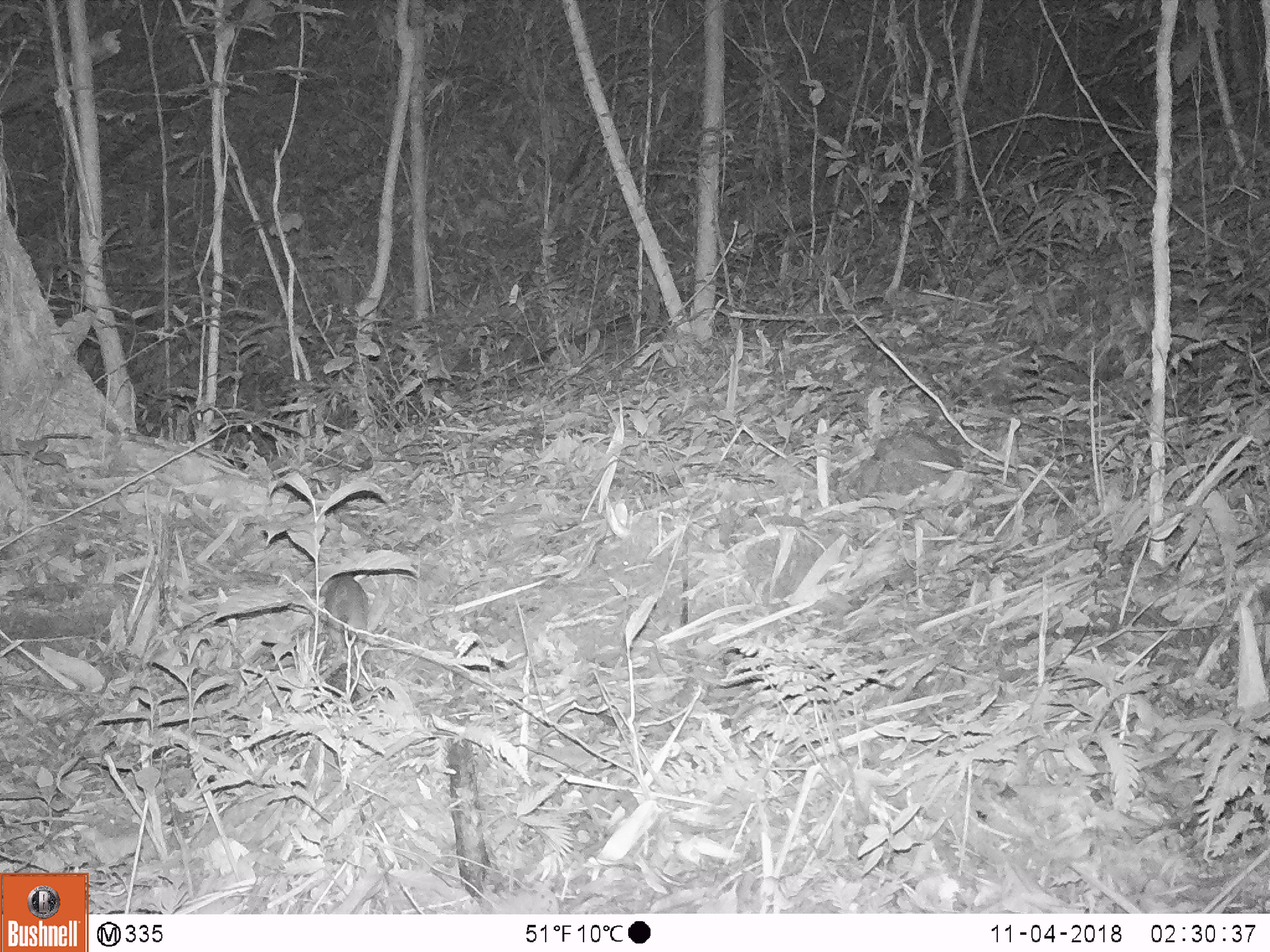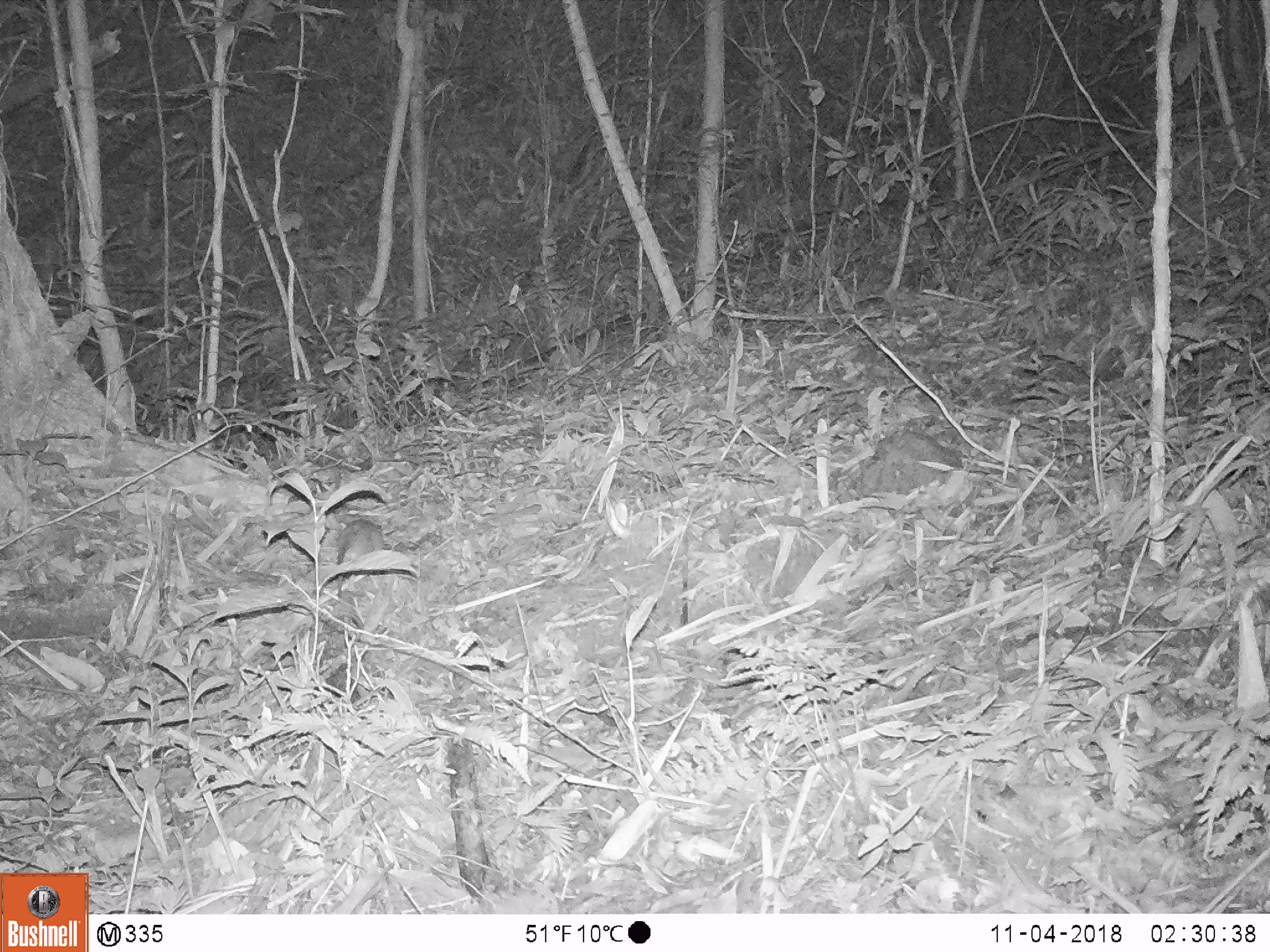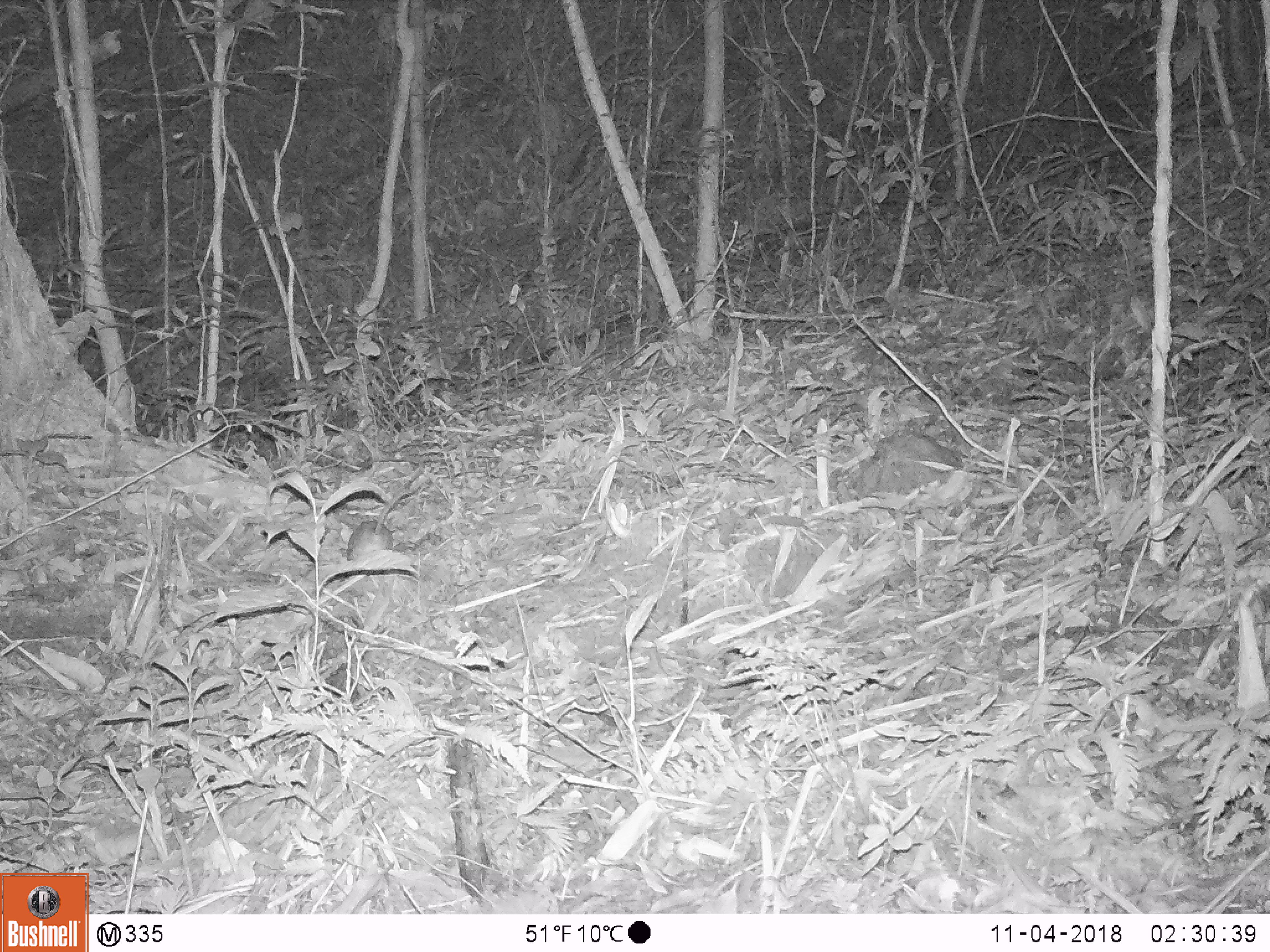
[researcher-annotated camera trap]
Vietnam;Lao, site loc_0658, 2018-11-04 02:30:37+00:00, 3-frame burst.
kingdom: Animalia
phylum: Chordata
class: Mammalia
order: Rodentia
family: Muridae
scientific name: Muridae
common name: old-world mice and rats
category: unidentified murid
Unidentified murid (old-world mice and rats) (Muridae). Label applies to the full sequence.